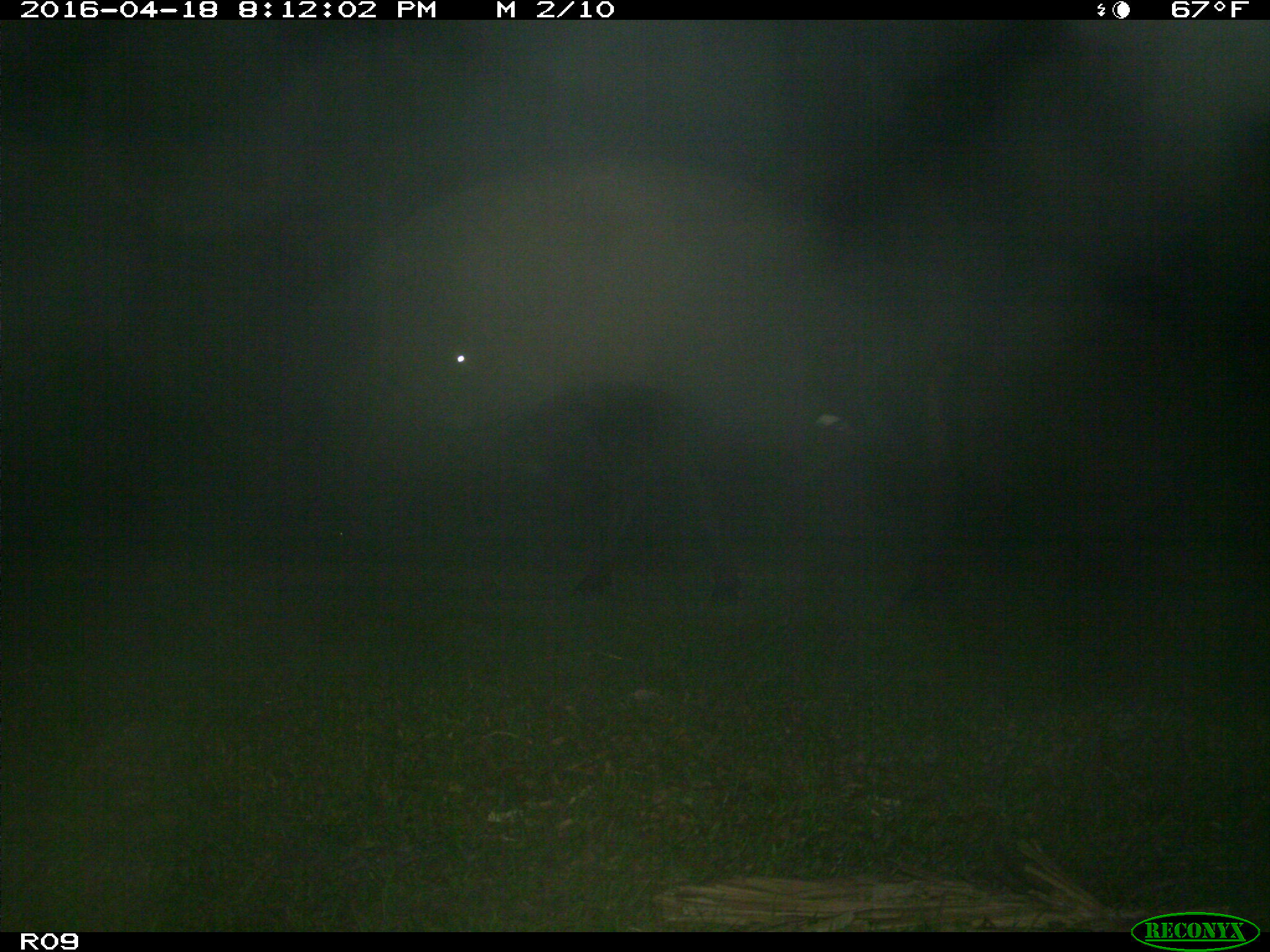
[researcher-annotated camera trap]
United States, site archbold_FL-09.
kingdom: Animalia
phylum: Chordata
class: Mammalia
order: Artiodactyla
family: Bovidae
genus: Bos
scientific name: Bos taurus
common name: domestic cow